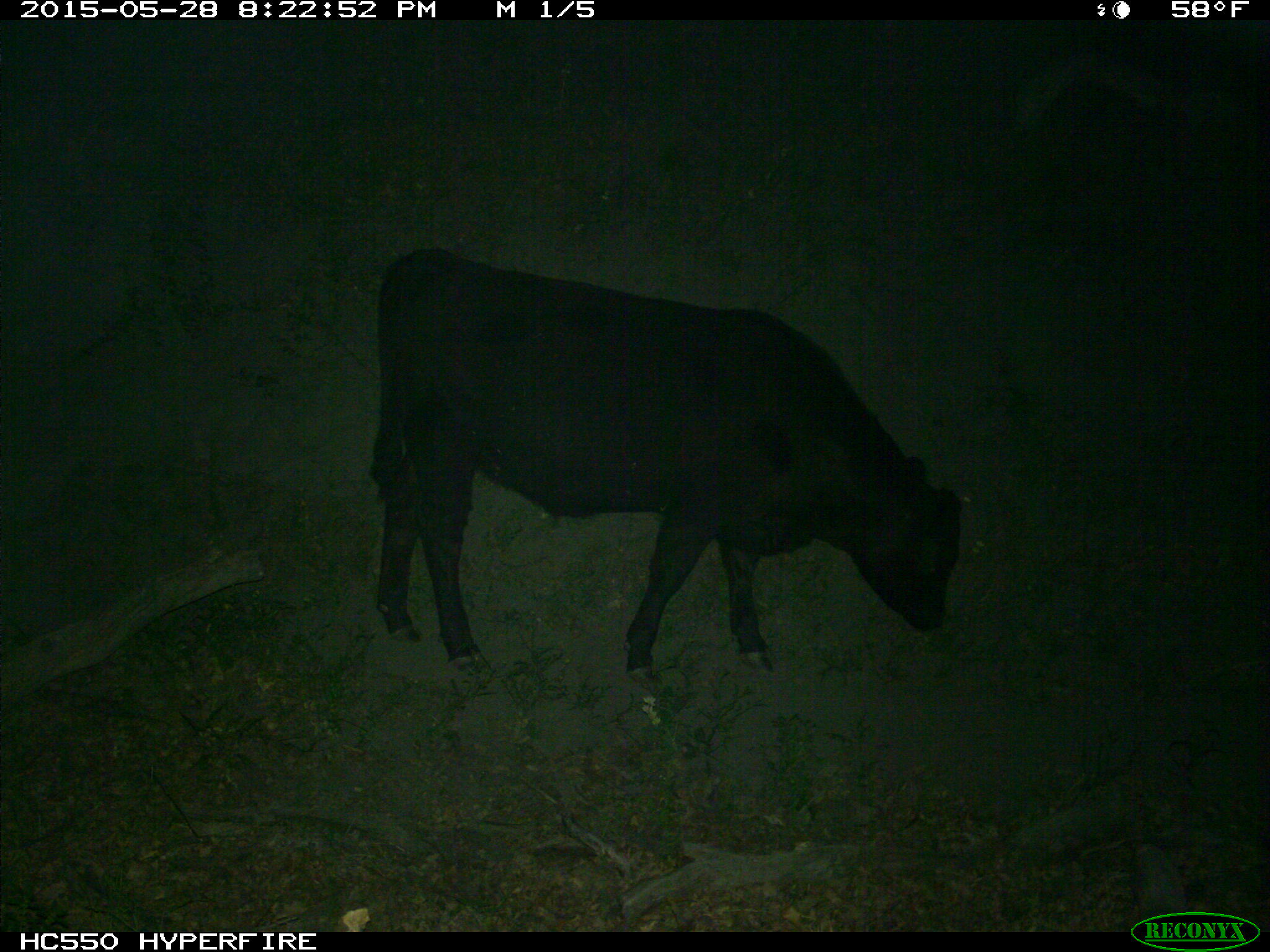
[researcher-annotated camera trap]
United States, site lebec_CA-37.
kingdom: Animalia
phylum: Chordata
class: Mammalia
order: Artiodactyla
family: Bovidae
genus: Bos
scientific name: Bos taurus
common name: domestic cow